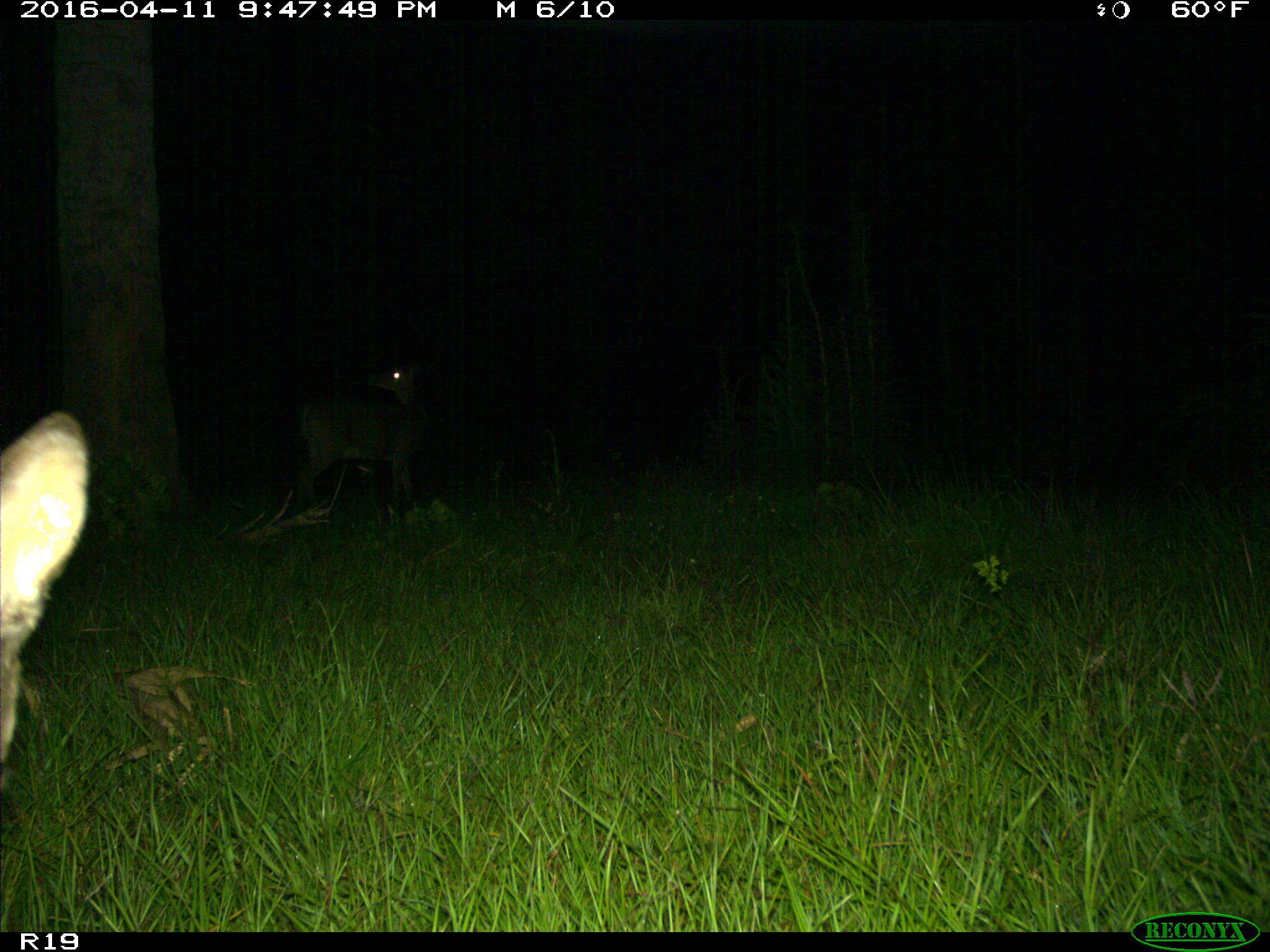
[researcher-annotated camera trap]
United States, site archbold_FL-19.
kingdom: Animalia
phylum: Chordata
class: Mammalia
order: Artiodactyla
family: Cervidae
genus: Odocoileus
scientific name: Odocoileus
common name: deer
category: unidentified deer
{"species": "unidentified deer (deer) (Odocoileus)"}